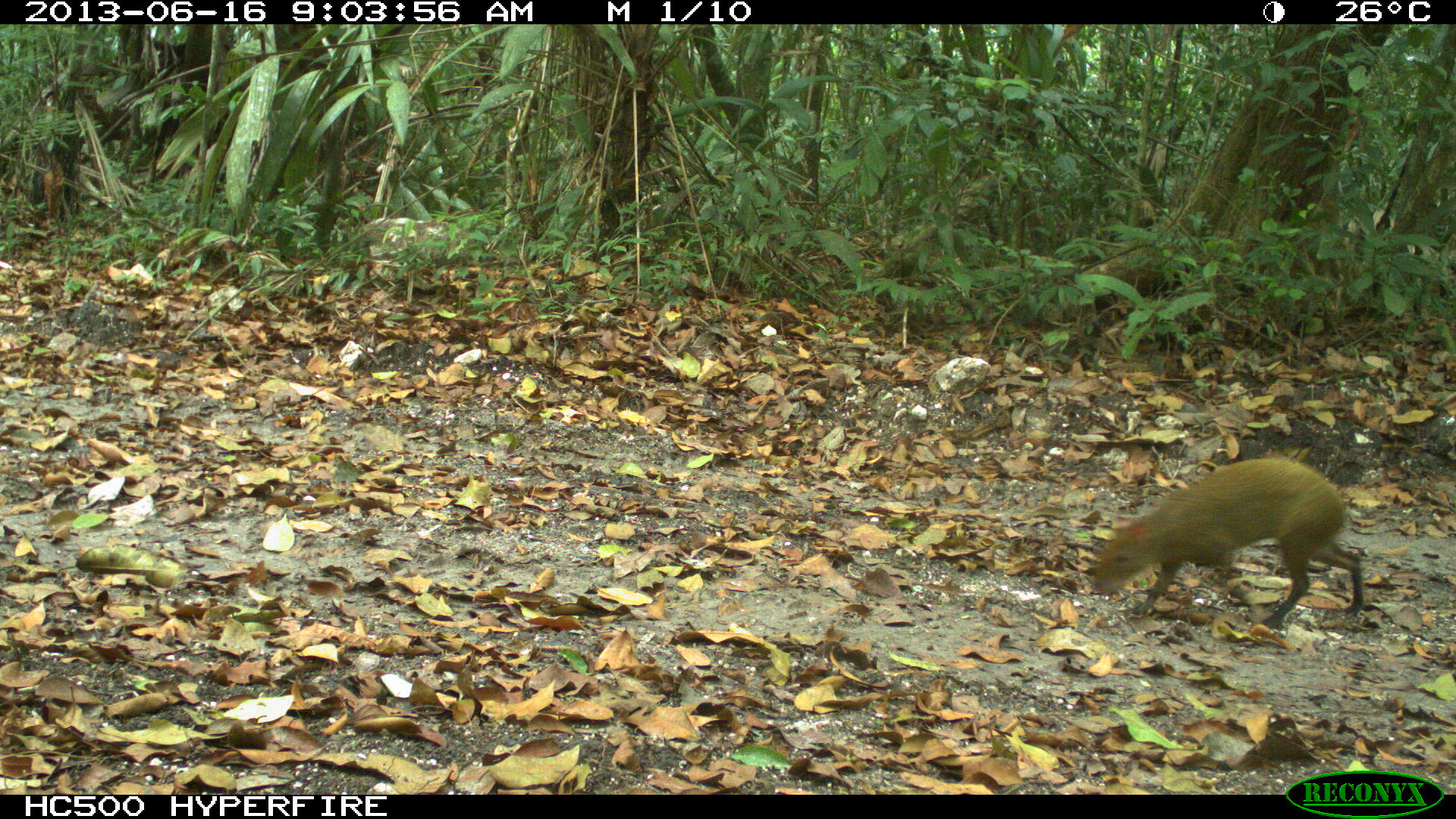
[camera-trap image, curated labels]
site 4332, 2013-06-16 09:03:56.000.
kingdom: Animalia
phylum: Chordata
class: Mammalia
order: Rodentia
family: Dasyproctidae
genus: Dasyprocta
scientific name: Dasyprocta punctata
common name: central american agouti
Dasyprocta punctata (central american agouti), count 1.